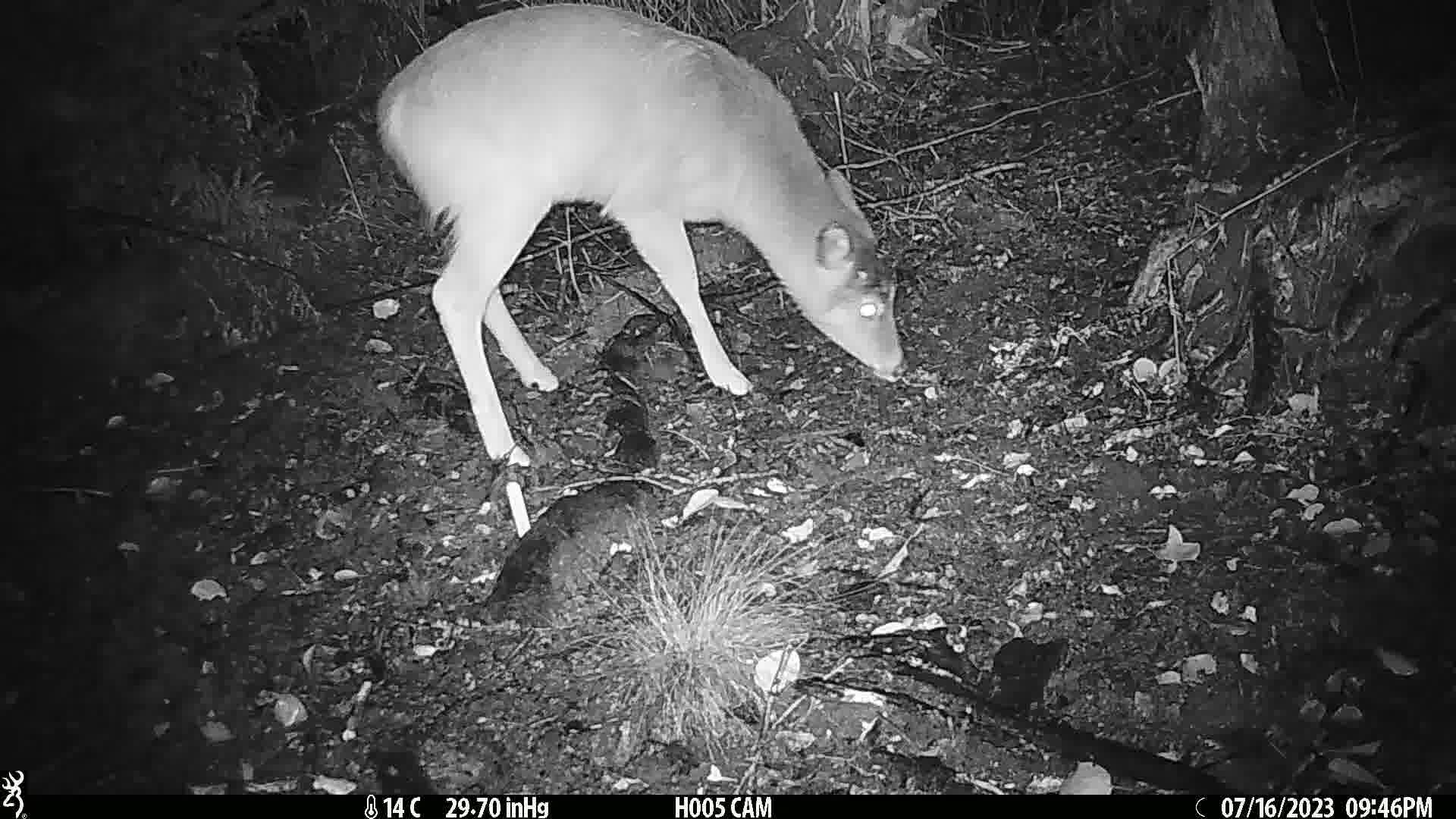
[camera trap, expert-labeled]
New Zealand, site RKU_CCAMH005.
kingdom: Animalia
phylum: Chordata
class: Mammalia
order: Artiodactyla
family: Cervidae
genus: Odocoileus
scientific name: Odocoileus virginianus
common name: white-tailed deer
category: white tailed deer